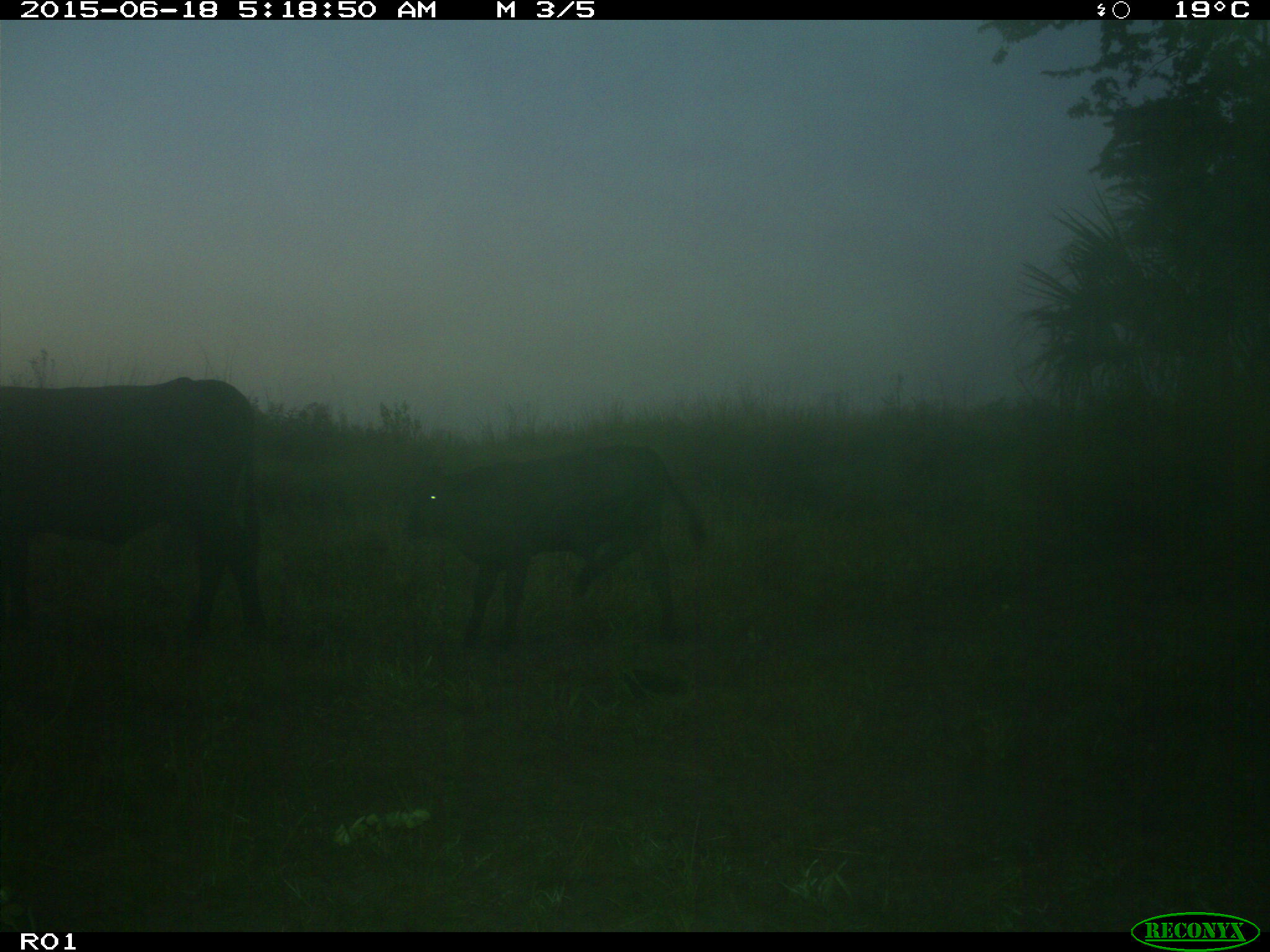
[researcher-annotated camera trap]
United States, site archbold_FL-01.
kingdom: Animalia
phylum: Chordata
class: Mammalia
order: Artiodactyla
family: Bovidae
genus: Bos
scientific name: Bos taurus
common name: domestic cow